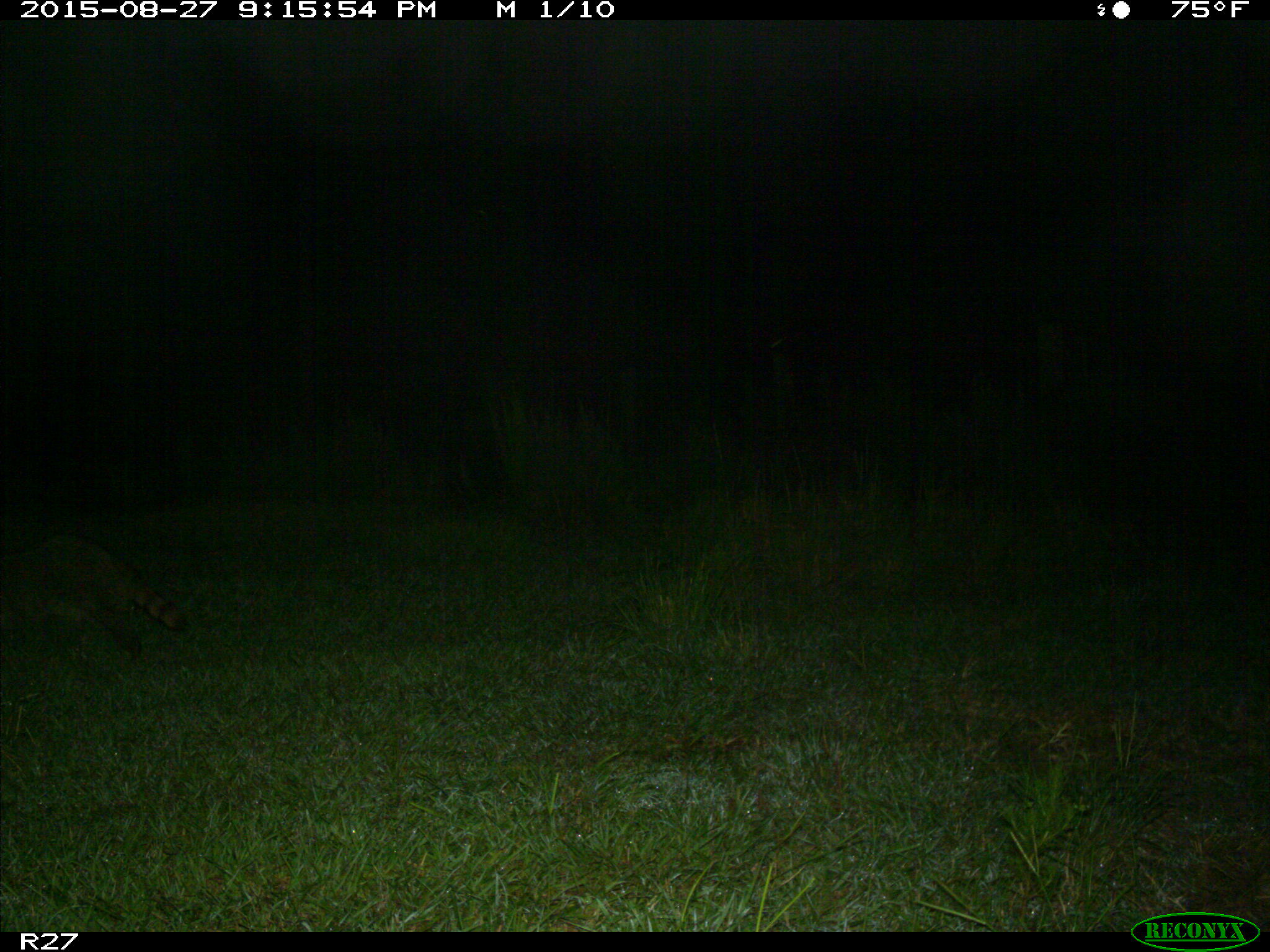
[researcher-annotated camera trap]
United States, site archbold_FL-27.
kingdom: Animalia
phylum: Chordata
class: Mammalia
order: Carnivora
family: Procyonidae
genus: Procyon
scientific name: Procyon lotor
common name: common raccoon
Procyon lotor (common raccoon).